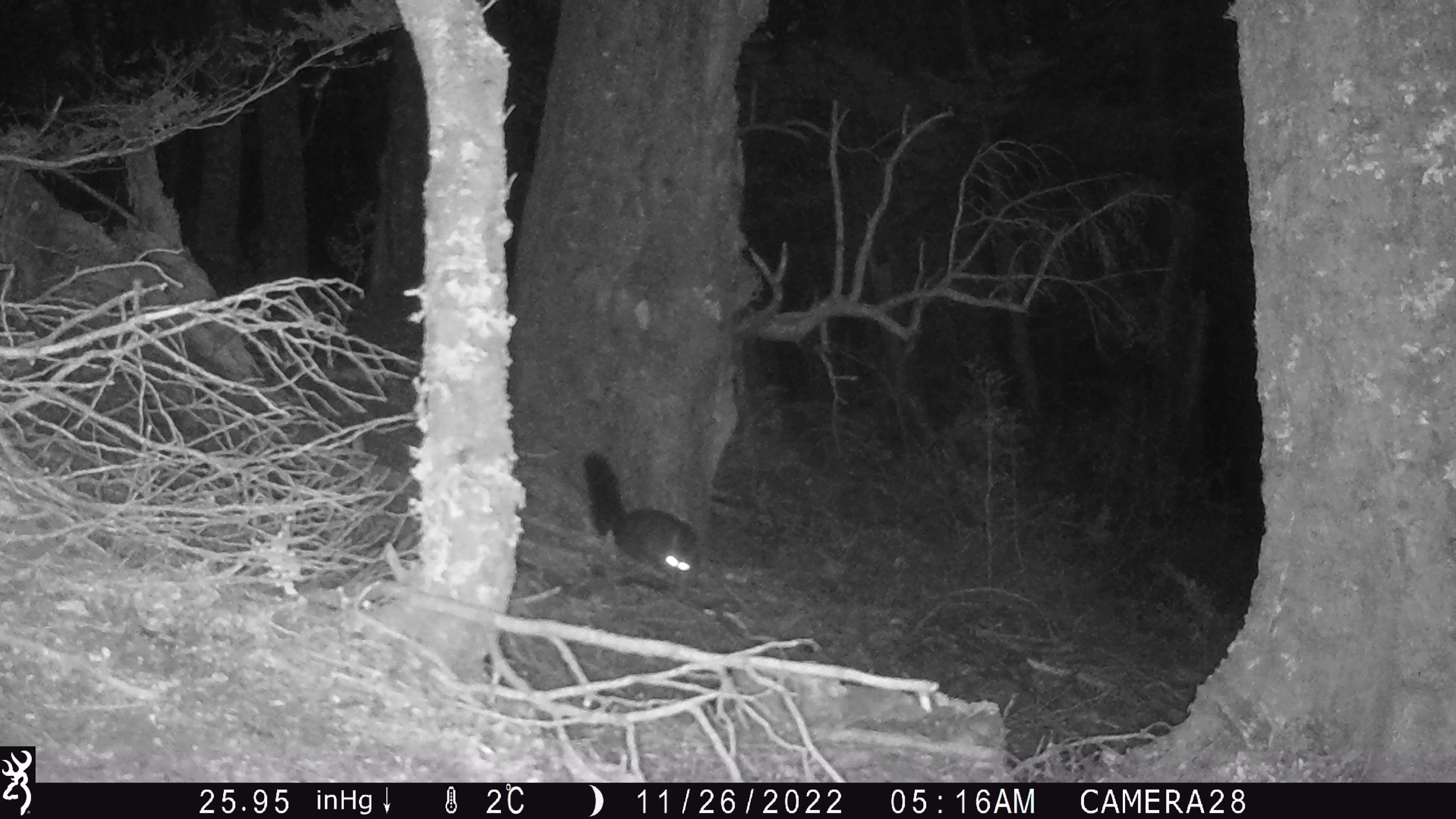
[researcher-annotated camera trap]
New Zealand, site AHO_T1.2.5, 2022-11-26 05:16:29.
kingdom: Animalia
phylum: Chordata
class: Mammalia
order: Diprotodontia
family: Phalangeridae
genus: Trichosurus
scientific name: Trichosurus vulpecula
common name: common brushtail possum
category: possum